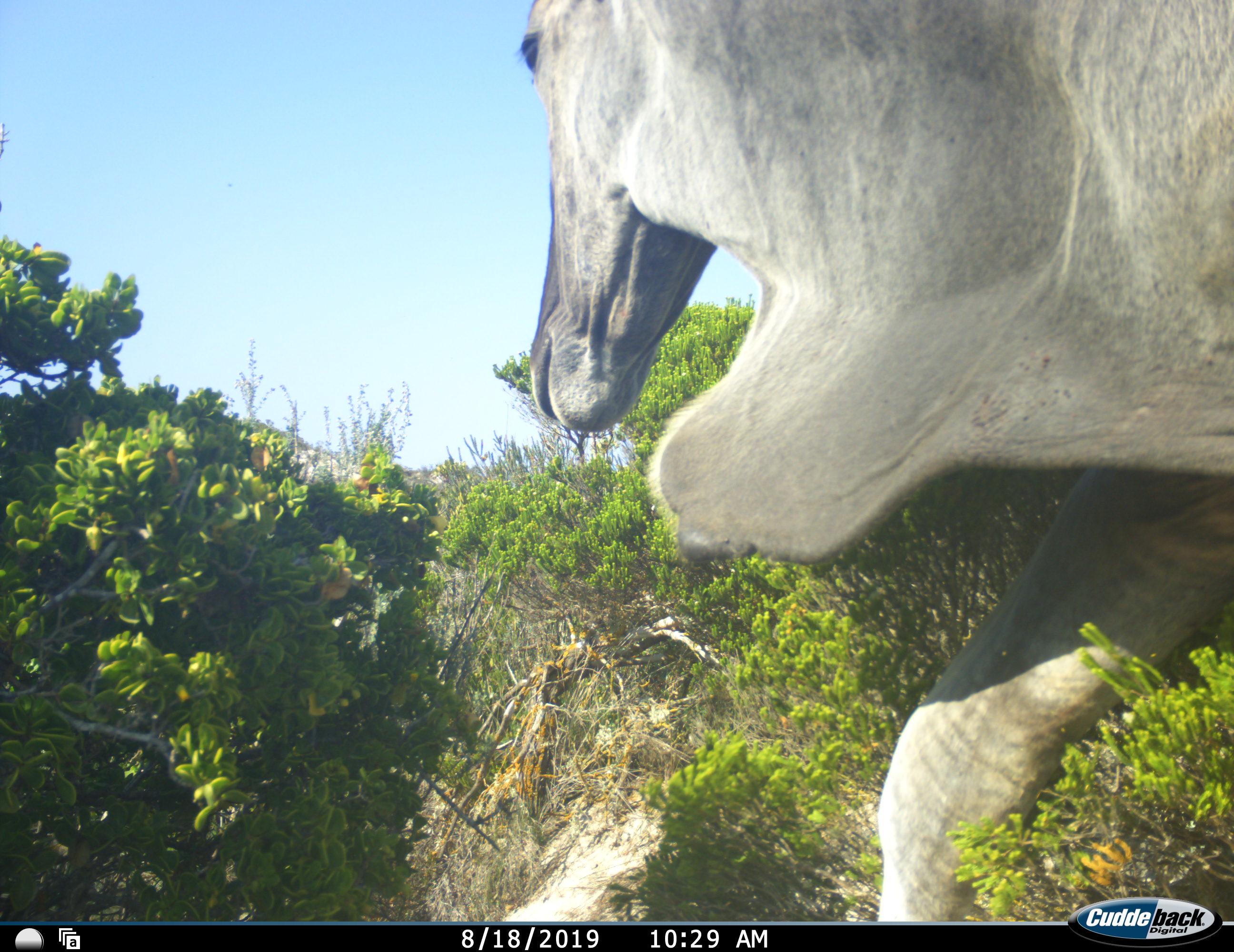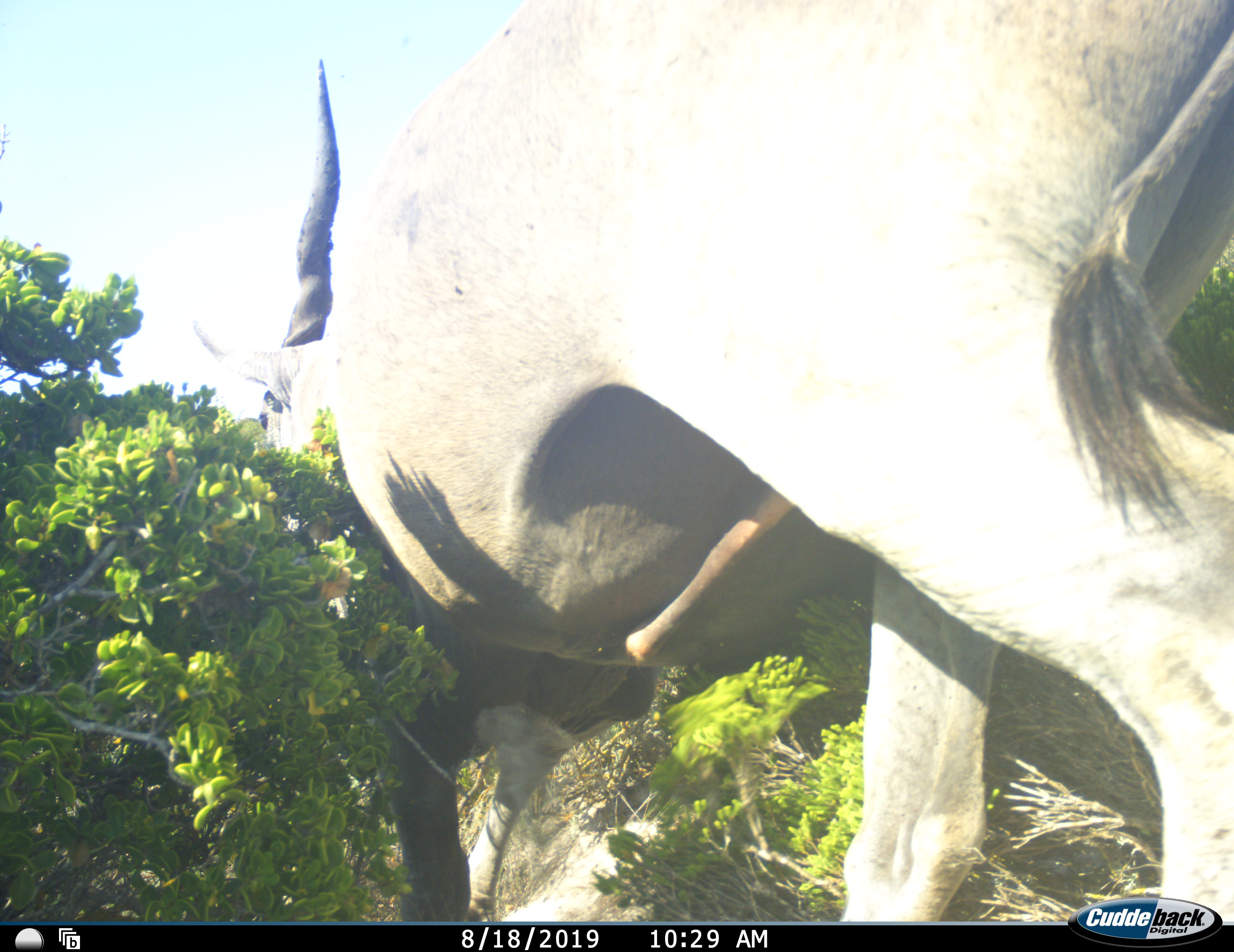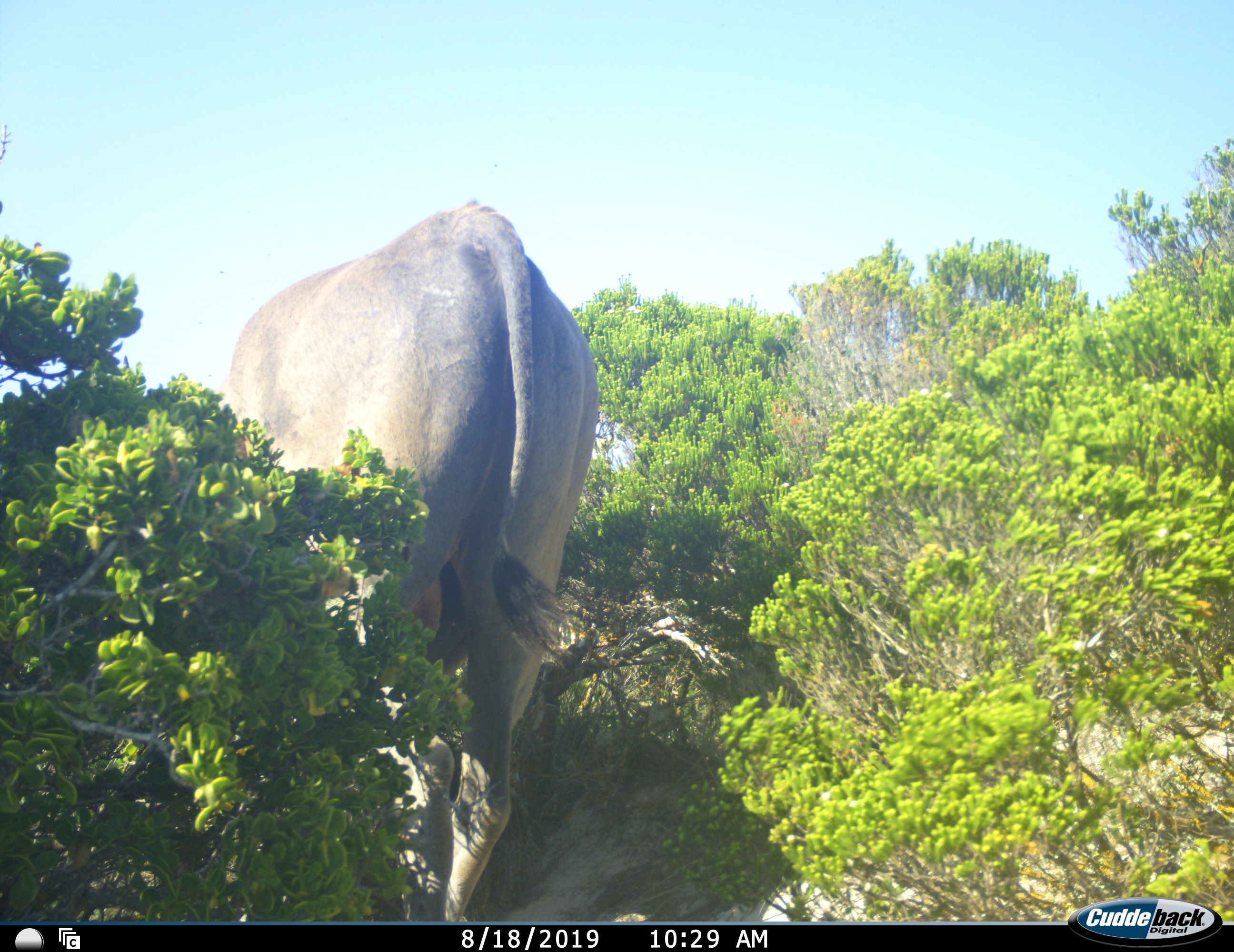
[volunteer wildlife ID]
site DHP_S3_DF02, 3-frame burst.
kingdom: Animalia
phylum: Chordata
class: Mammalia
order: Artiodactyla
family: Bovidae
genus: Tragelaphus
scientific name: Tragelaphus oryx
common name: eland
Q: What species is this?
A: Eland (Tragelaphus oryx).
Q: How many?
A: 1.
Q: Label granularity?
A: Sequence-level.